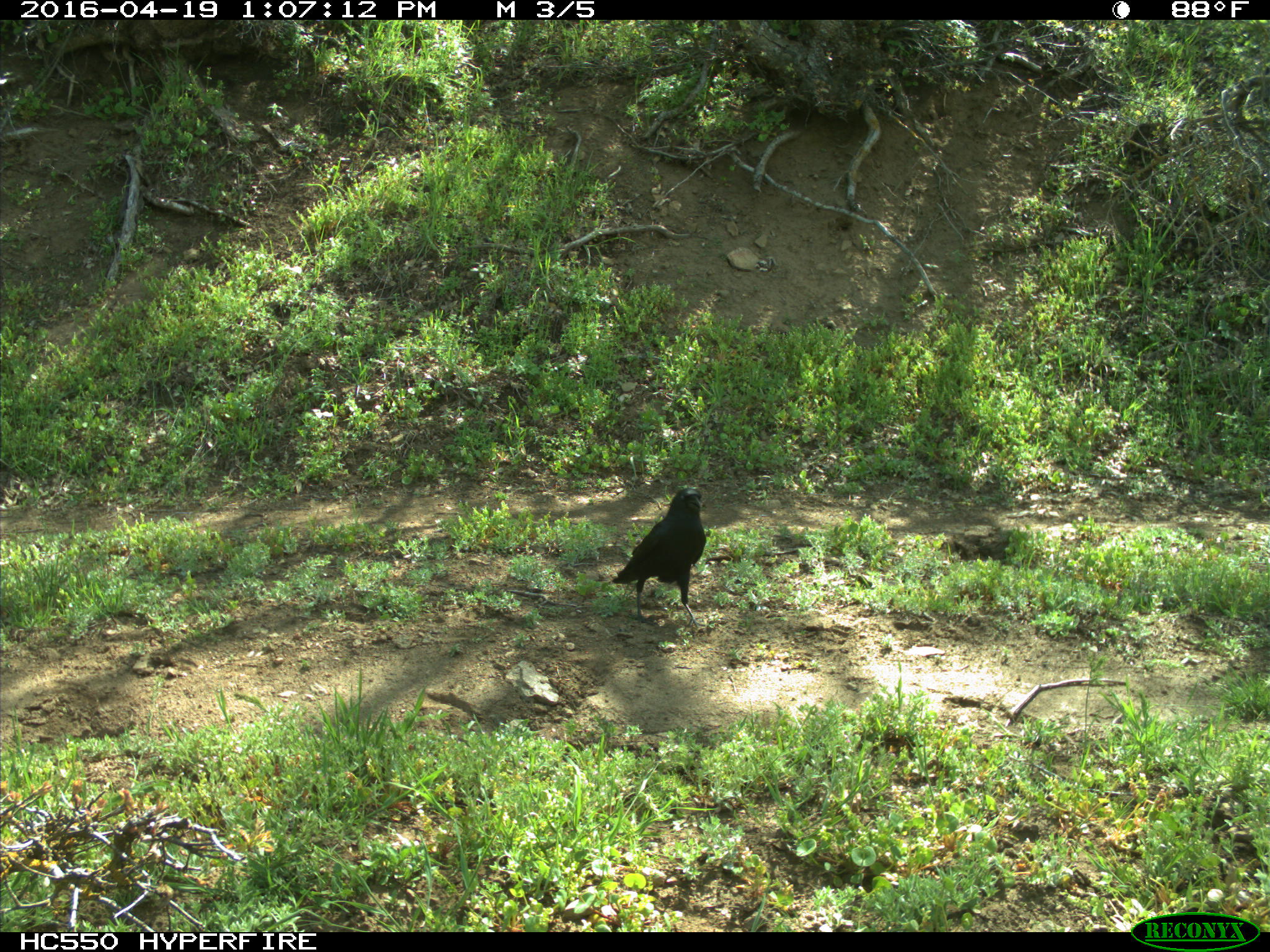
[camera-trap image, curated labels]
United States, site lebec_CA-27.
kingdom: Animalia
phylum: Chordata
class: Aves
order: Passeriformes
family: Corvidae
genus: Corvus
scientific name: Corvus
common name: crows and ravens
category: unidentified corvus